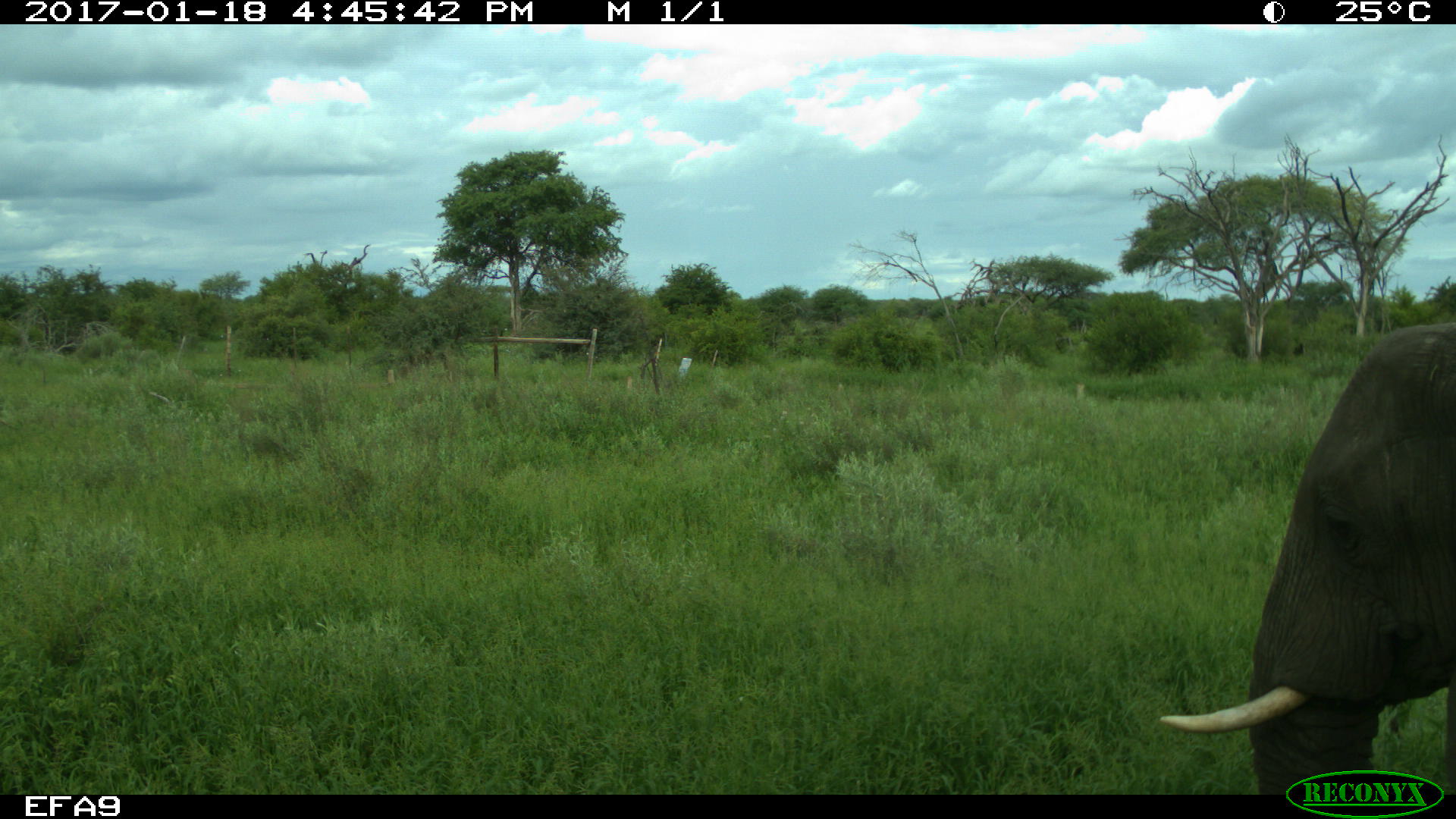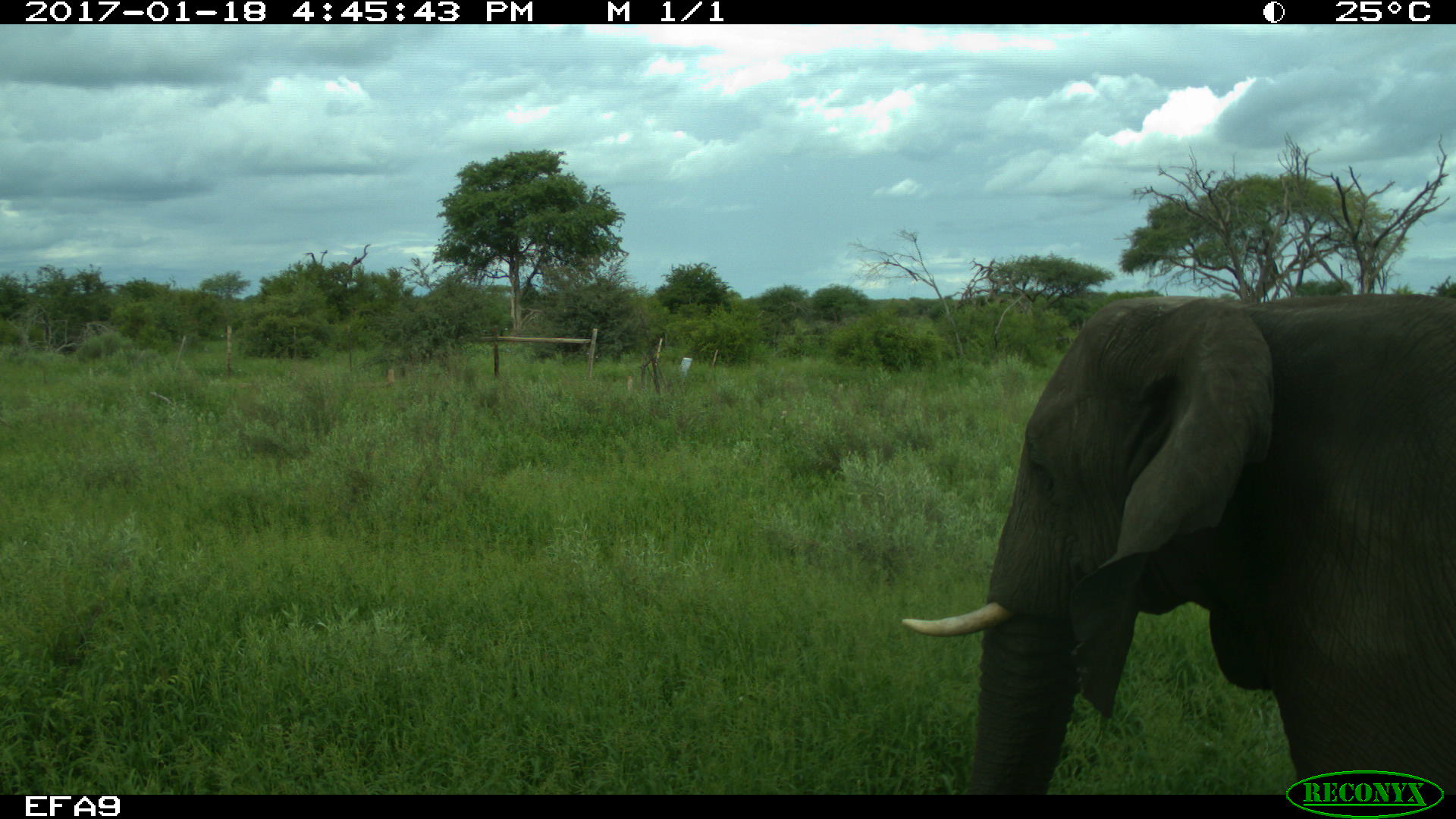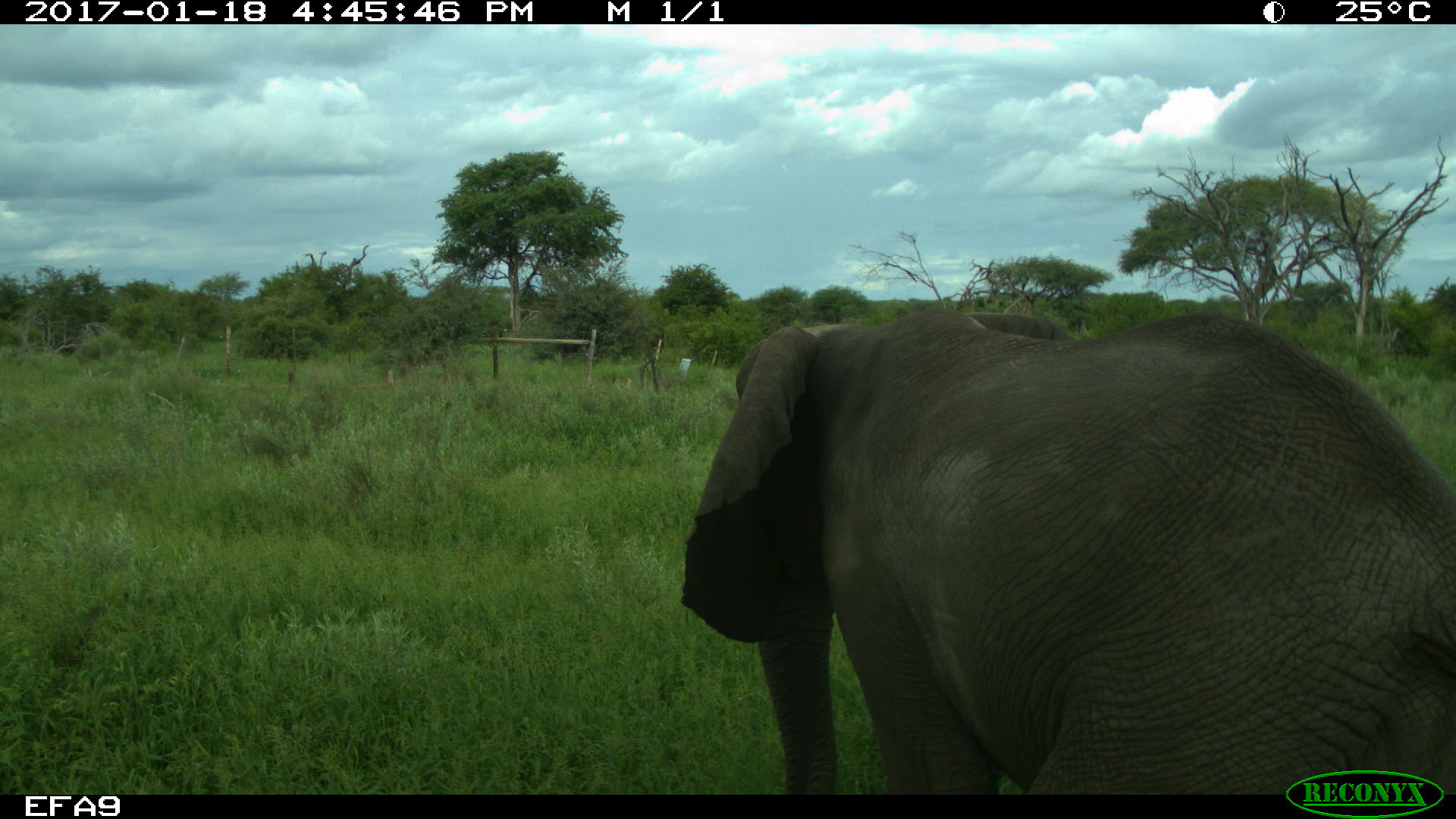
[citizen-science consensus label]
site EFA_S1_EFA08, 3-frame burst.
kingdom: Animalia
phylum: Chordata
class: Mammalia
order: Proboscidea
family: Elephantidae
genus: Loxodonta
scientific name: Loxodonta africana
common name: african bush elephant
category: elephant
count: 1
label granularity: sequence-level